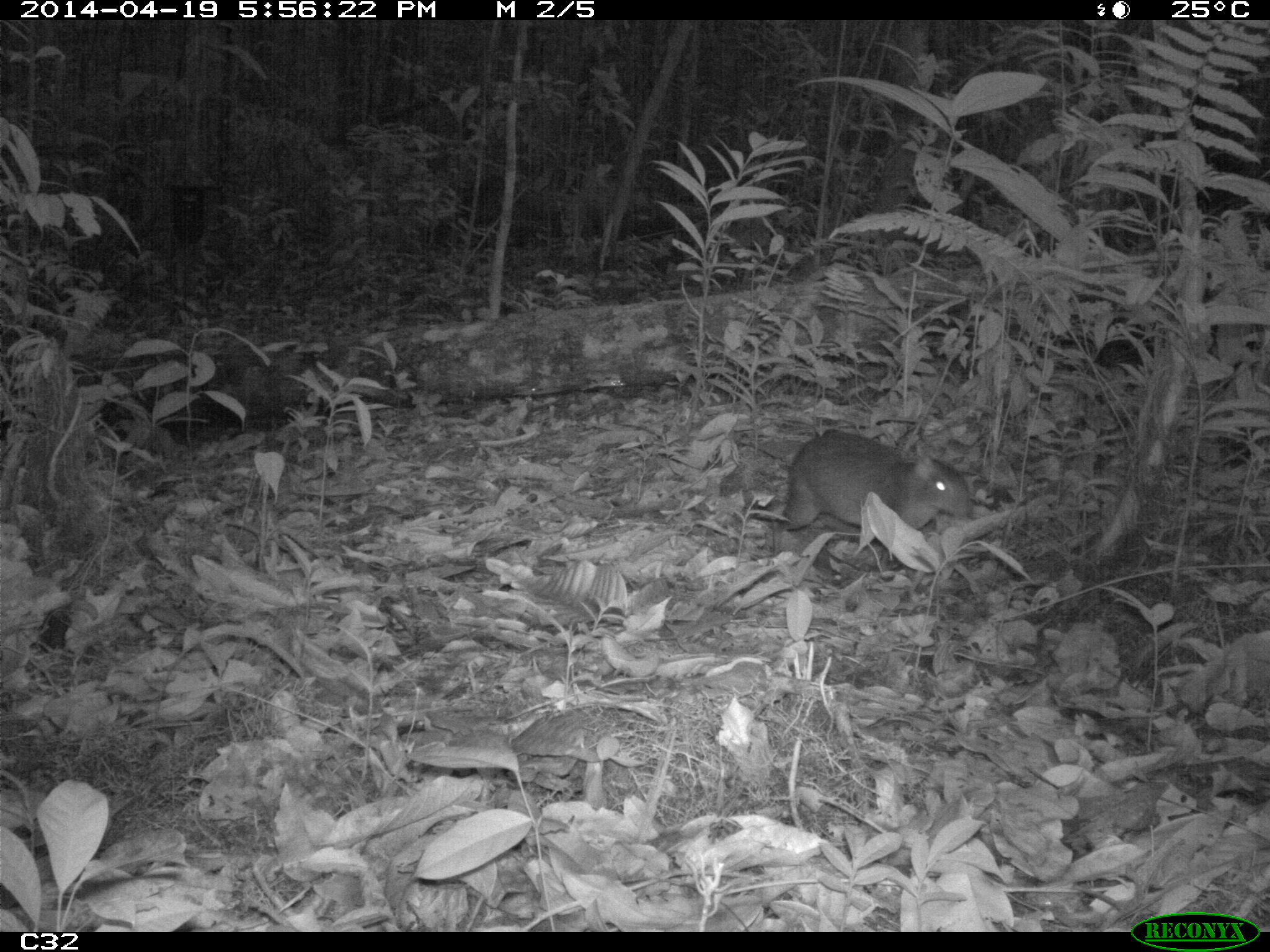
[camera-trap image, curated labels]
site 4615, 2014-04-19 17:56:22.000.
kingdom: Animalia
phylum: Chordata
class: Mammalia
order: Rodentia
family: Dasyproctidae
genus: Myoprocta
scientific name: Myoprocta pratti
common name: green acouchi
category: myoprocta pratii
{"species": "myoprocta pratii (green acouchi) (Myoprocta pratti)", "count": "1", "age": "adult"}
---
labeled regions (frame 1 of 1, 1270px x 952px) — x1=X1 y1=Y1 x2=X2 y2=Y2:
myoprocta pratii: x1=775 y1=429 x2=972 y2=548